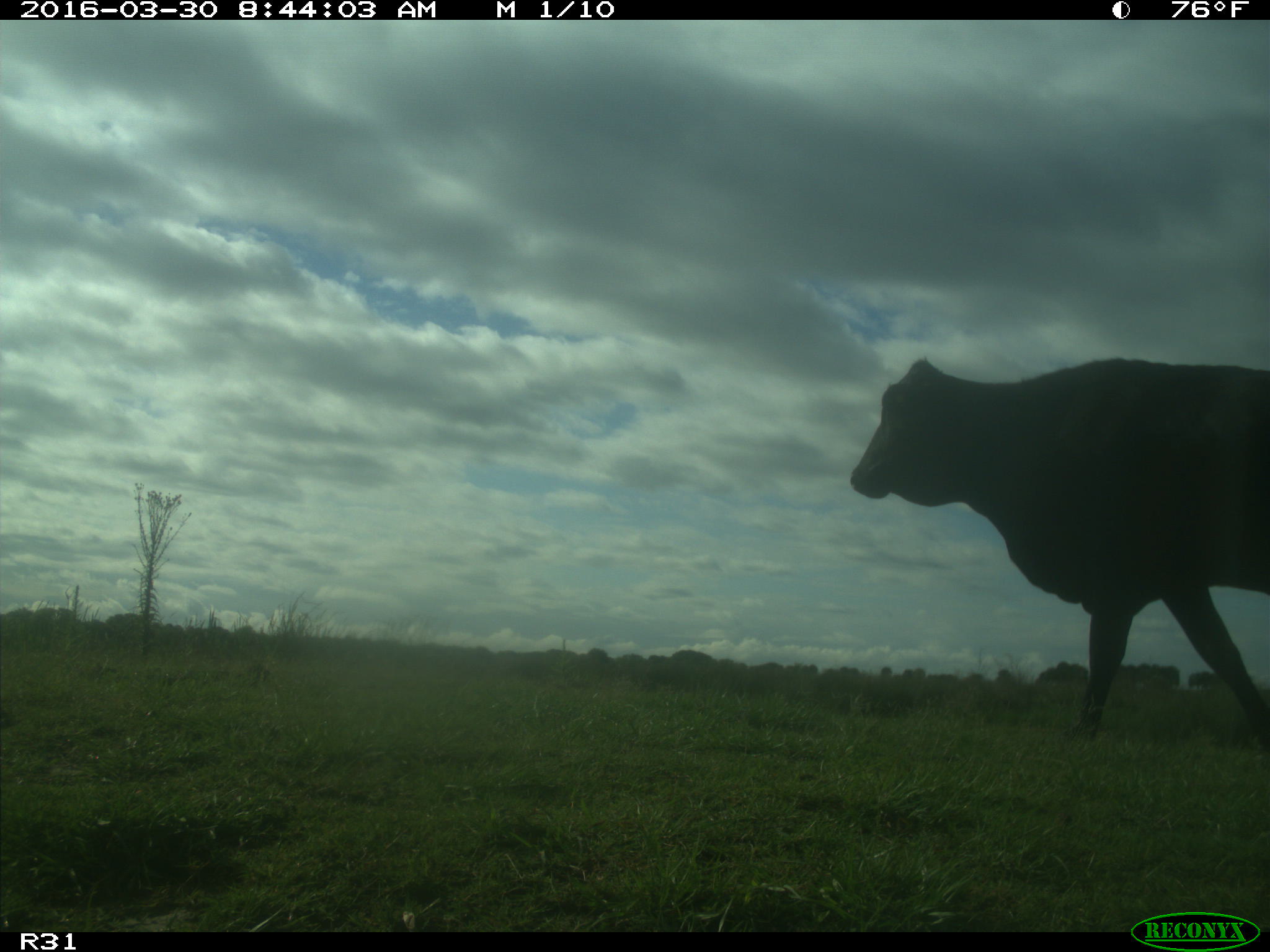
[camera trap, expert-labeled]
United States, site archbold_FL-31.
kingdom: Animalia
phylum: Chordata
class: Mammalia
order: Artiodactyla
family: Bovidae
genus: Bos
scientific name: Bos taurus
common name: domestic cow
Bos taurus (domestic cow).